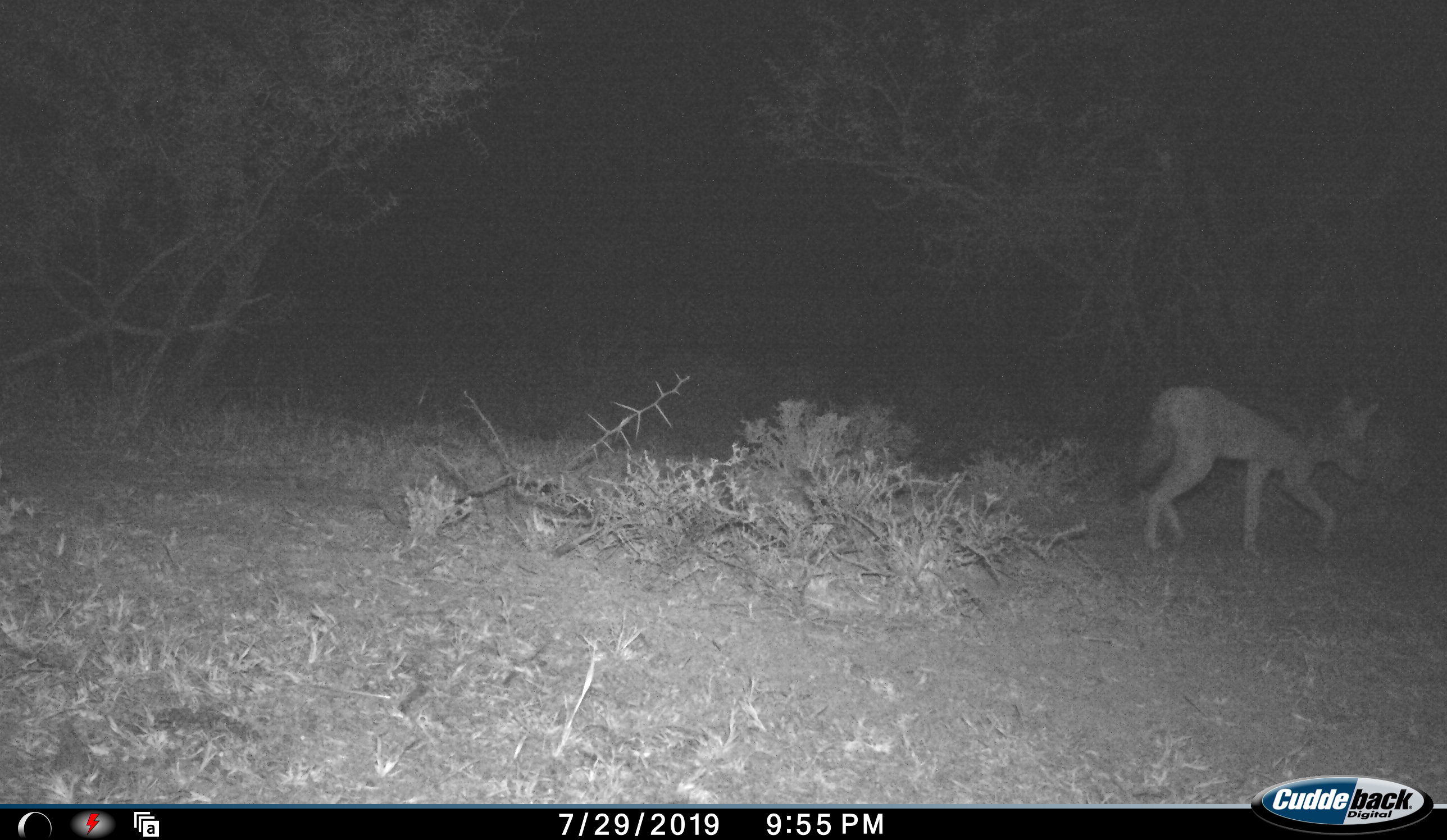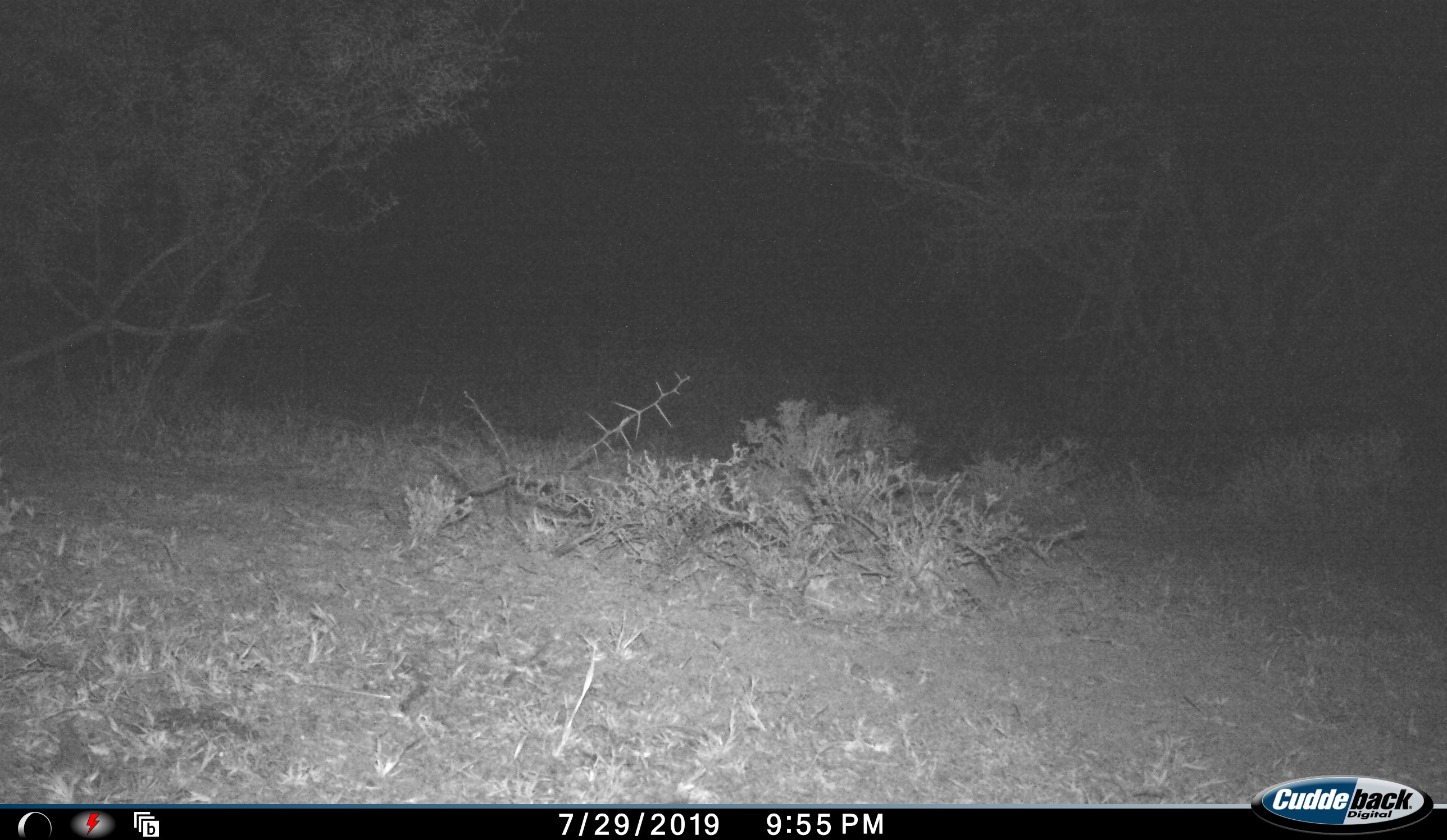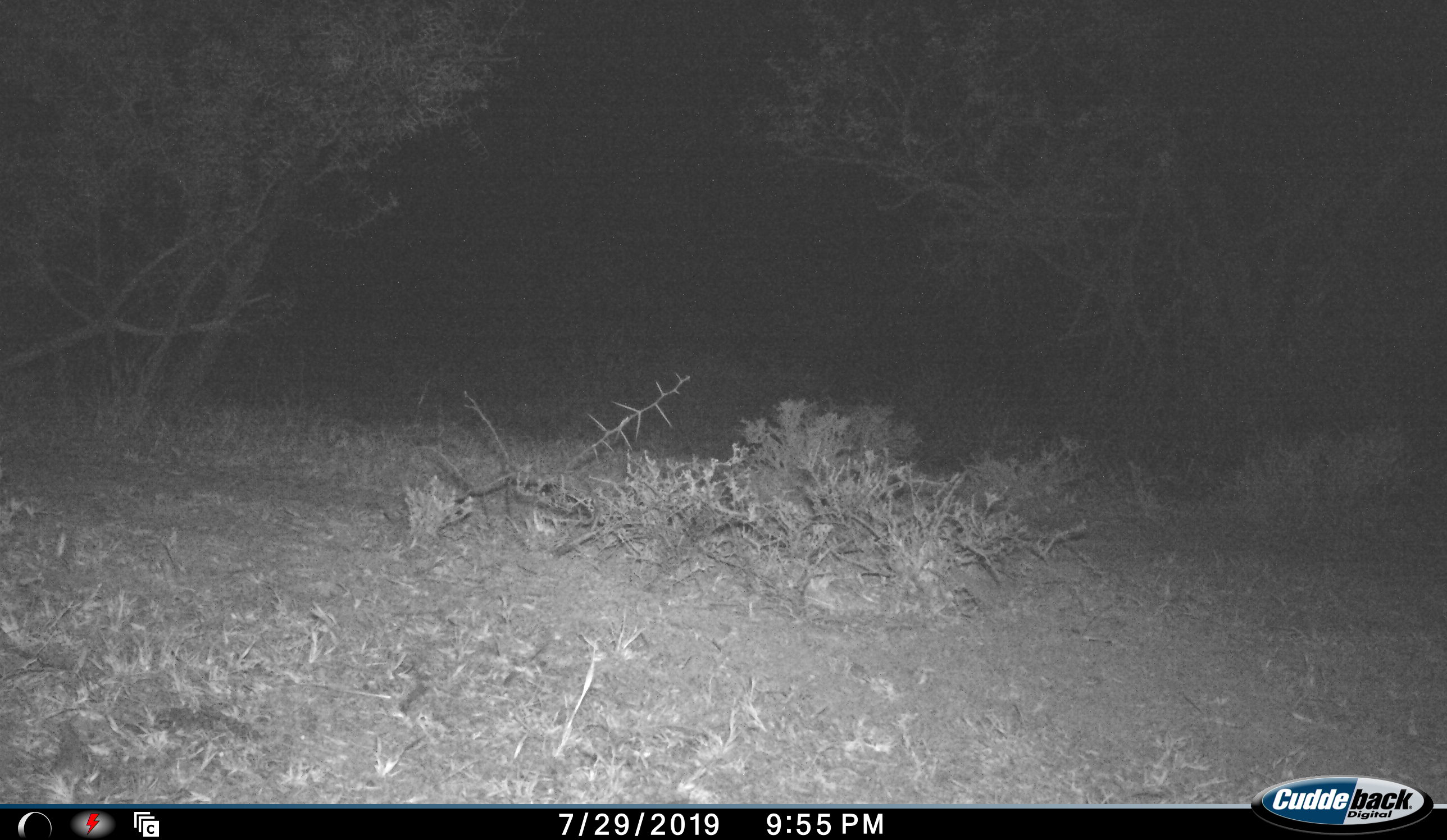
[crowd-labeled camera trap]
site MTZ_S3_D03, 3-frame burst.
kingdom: Animalia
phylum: Chordata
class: Mammalia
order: Carnivora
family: Canidae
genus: Lupulella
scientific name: Lupulella mesomelas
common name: black-backed jackal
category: jackalblackbacked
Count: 1.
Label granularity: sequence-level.